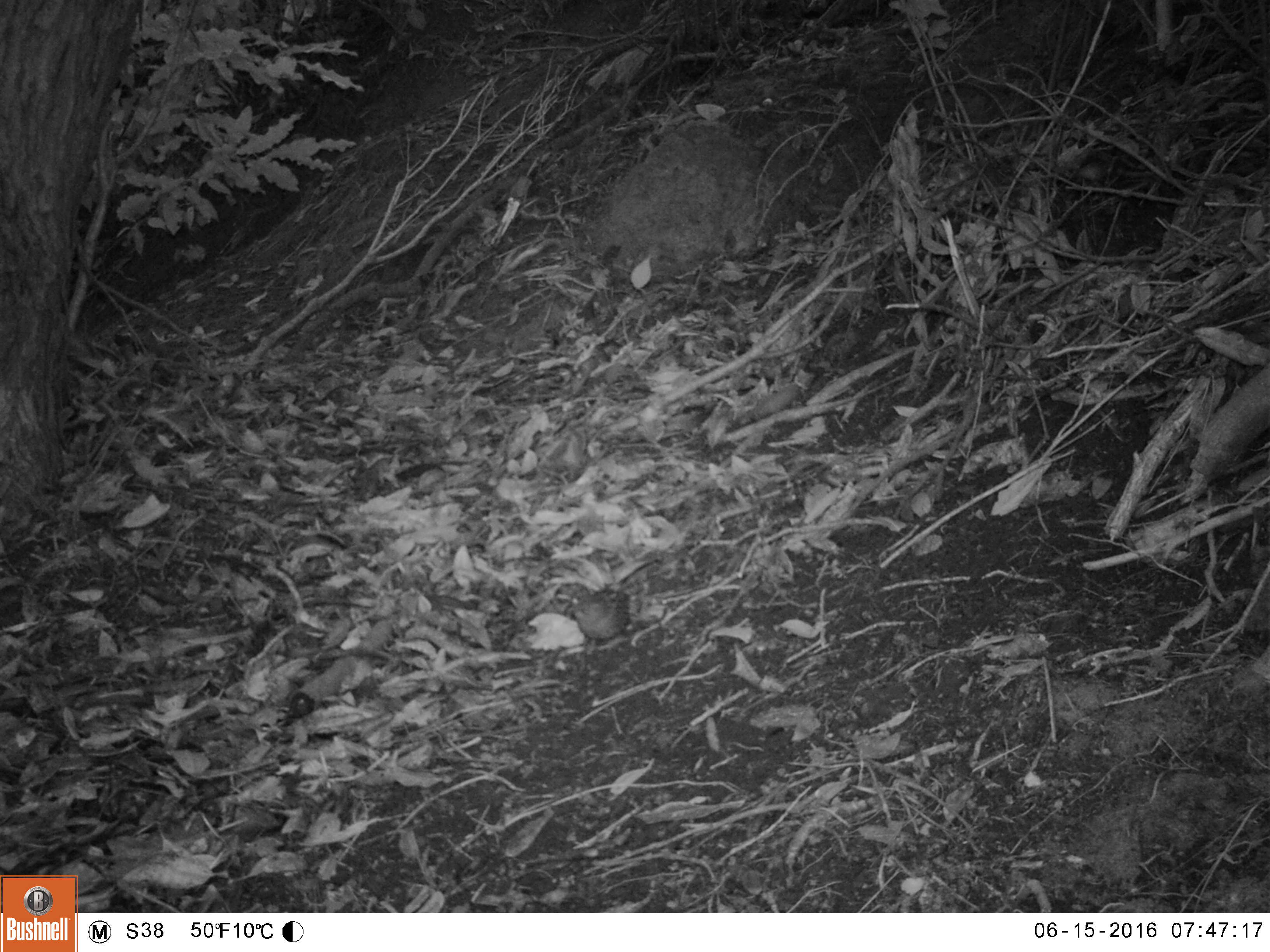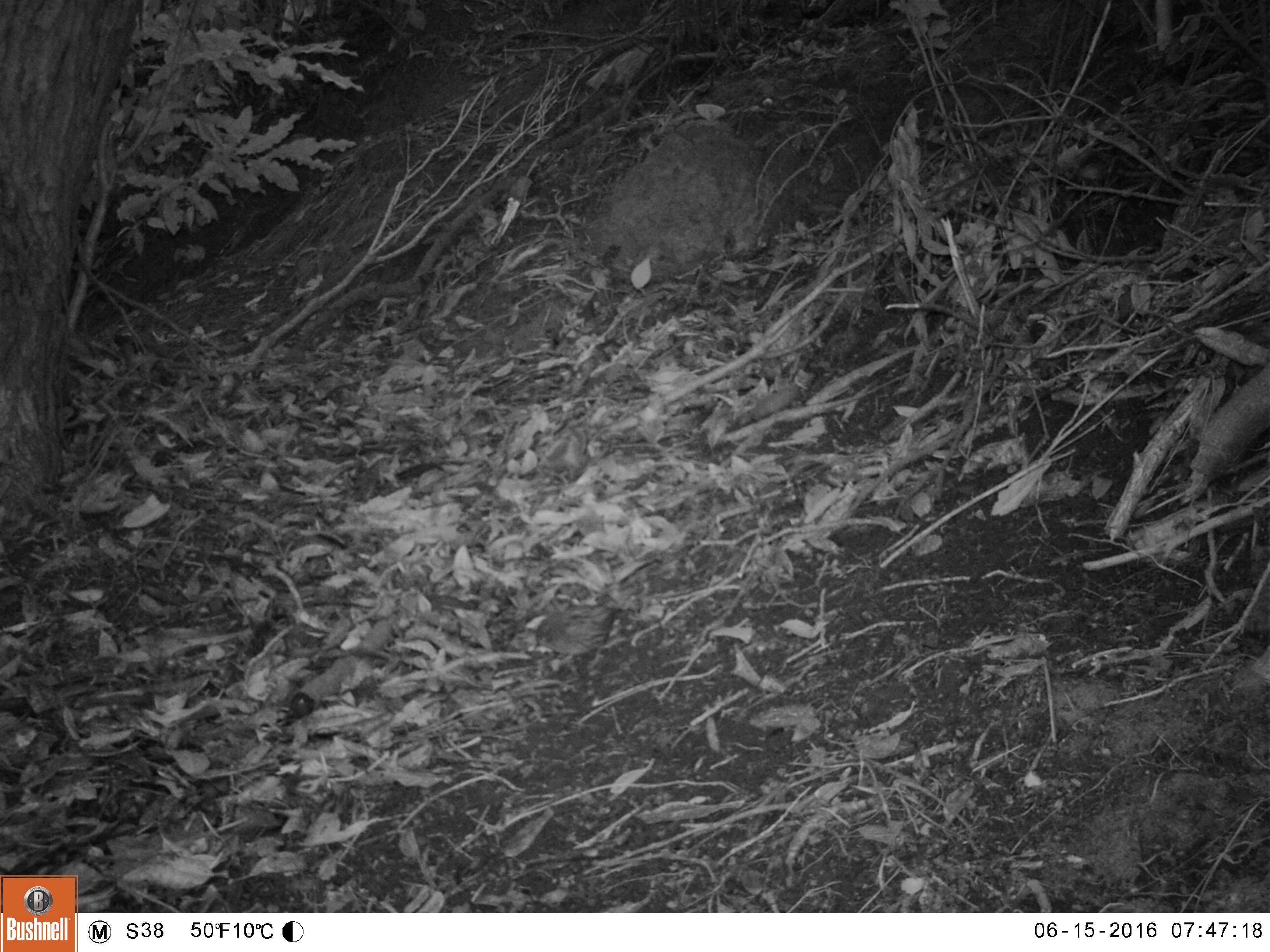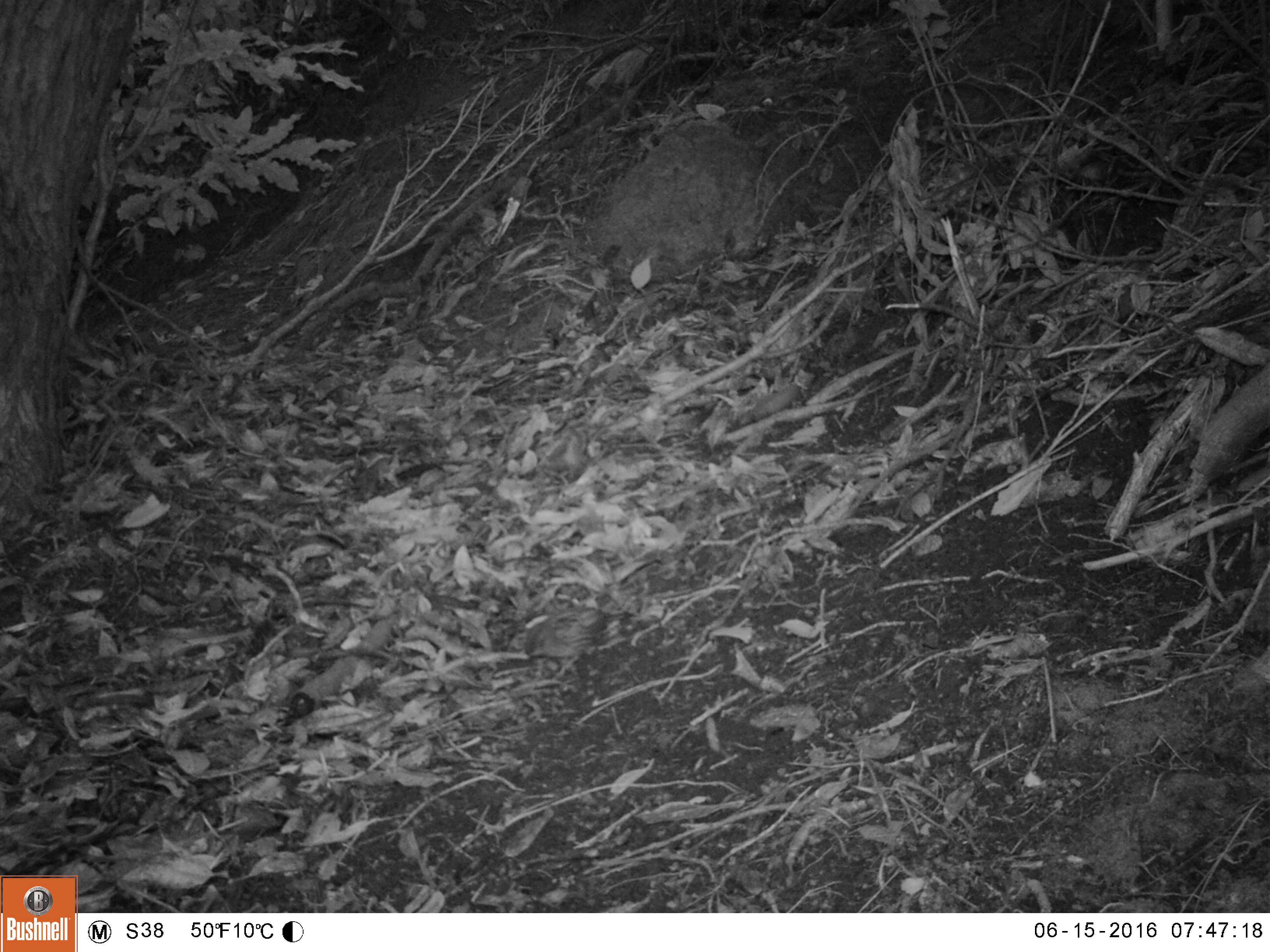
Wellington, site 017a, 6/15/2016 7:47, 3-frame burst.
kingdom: Animalia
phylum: Chordata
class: Aves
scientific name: Aves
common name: bird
Bird (Aves).